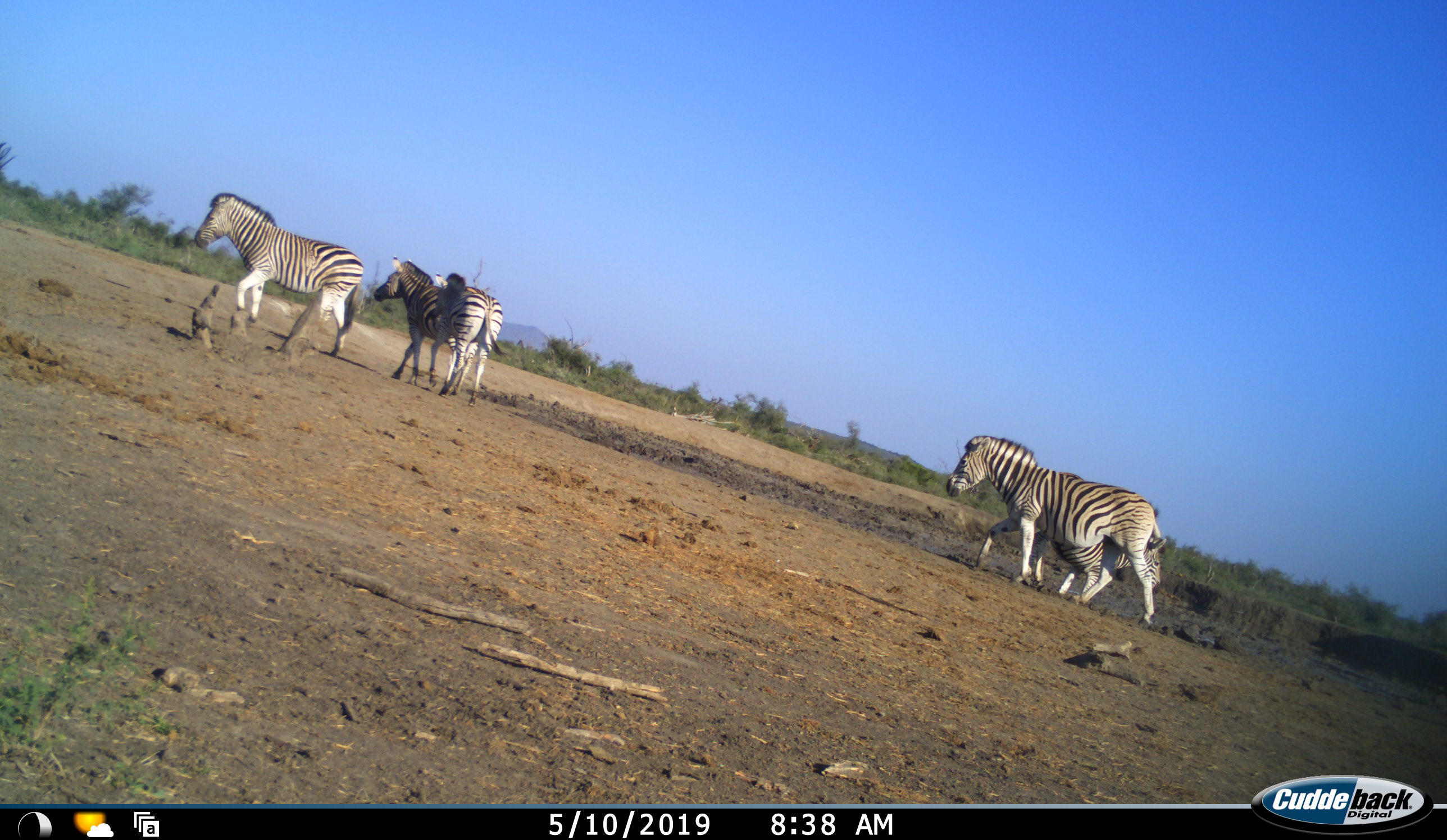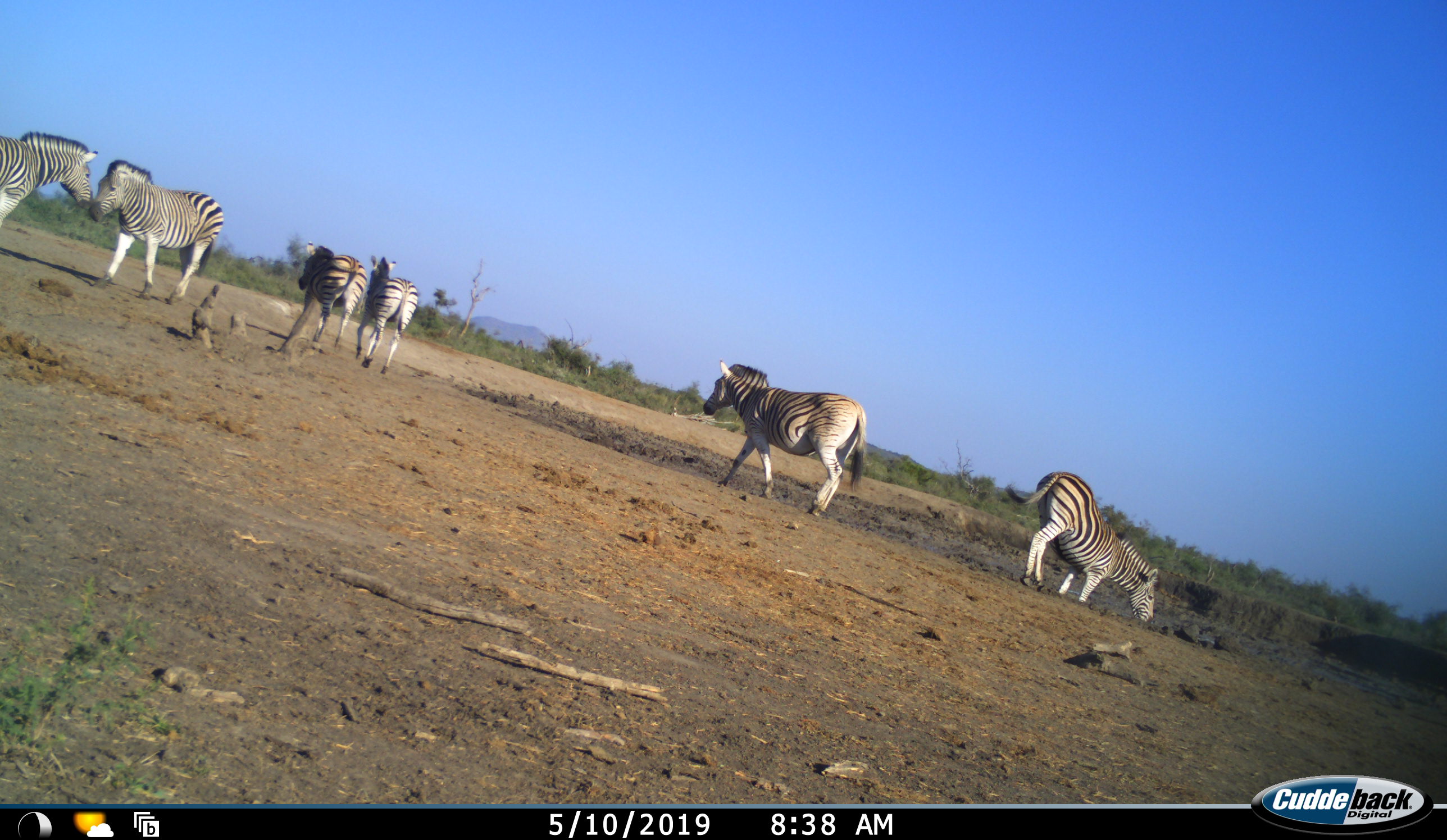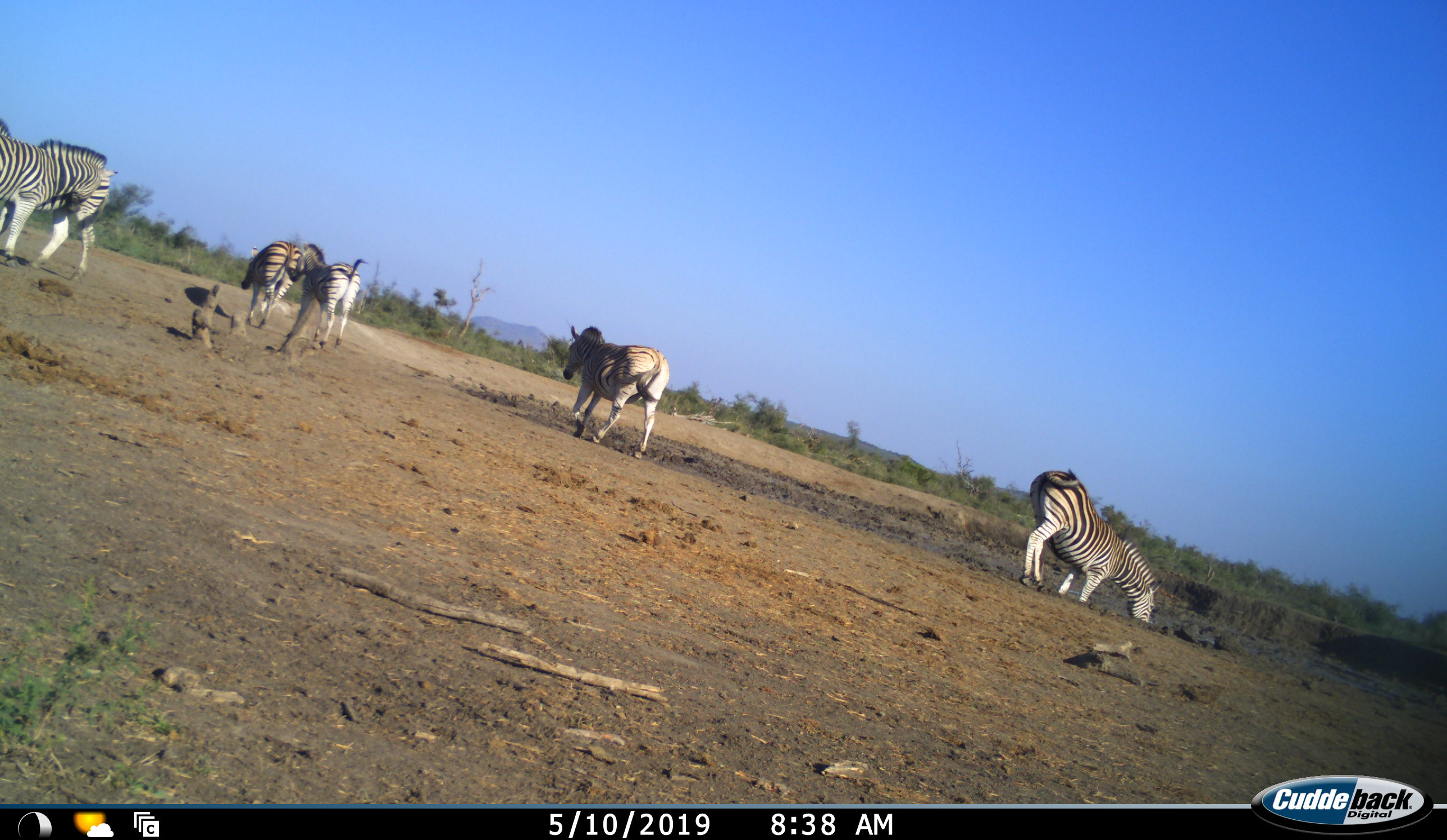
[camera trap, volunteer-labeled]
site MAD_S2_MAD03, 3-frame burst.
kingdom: Animalia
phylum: Chordata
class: Mammalia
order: Perissodactyla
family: Equidae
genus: Equus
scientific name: Equus quagga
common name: plains zebra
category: zebraplains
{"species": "zebraplains (plains zebra) (Equus quagga)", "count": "6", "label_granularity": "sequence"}